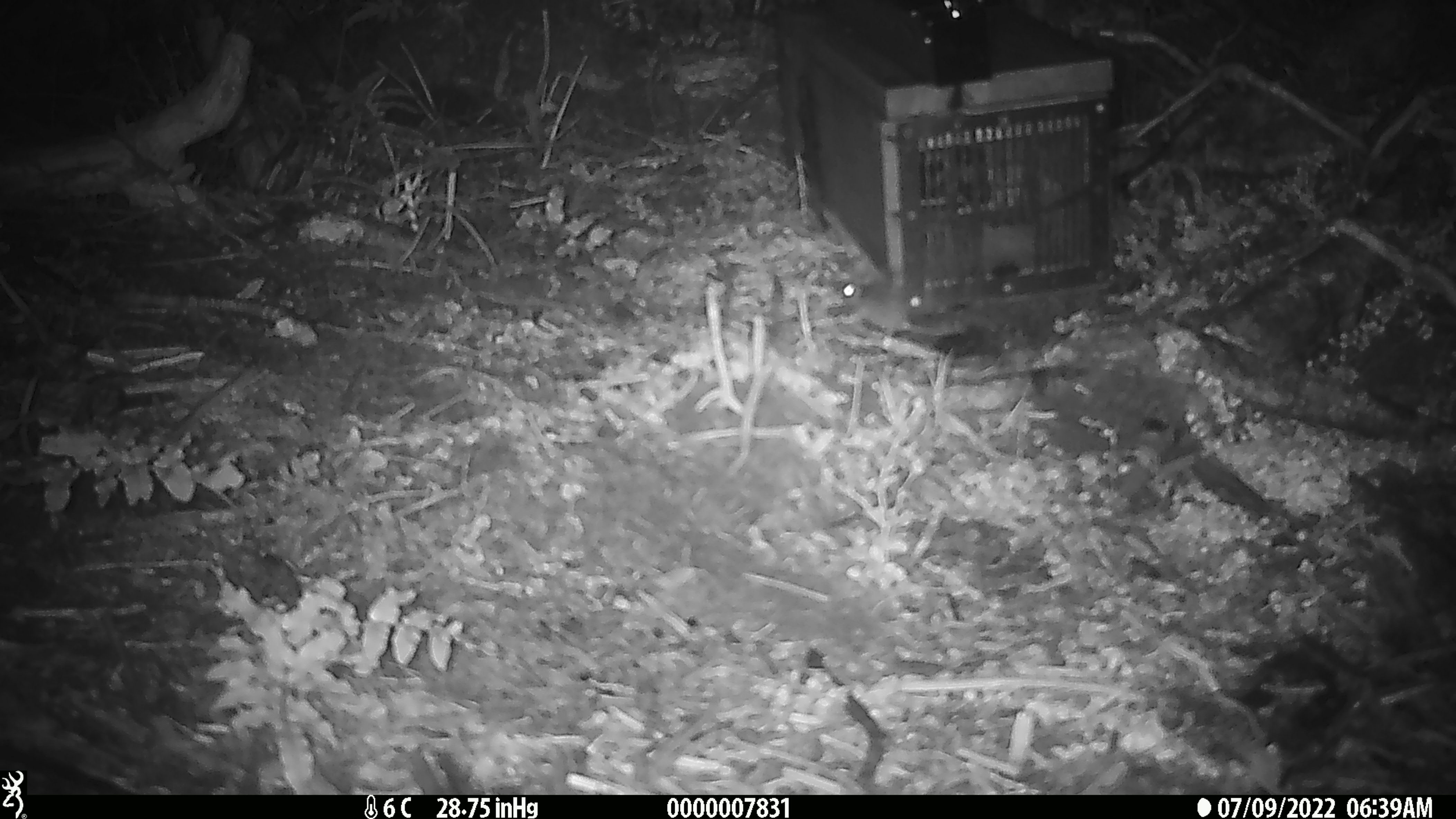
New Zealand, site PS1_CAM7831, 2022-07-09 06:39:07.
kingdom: Animalia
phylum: Chordata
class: Mammalia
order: Rodentia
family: Muridae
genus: Mus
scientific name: Mus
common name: mouse